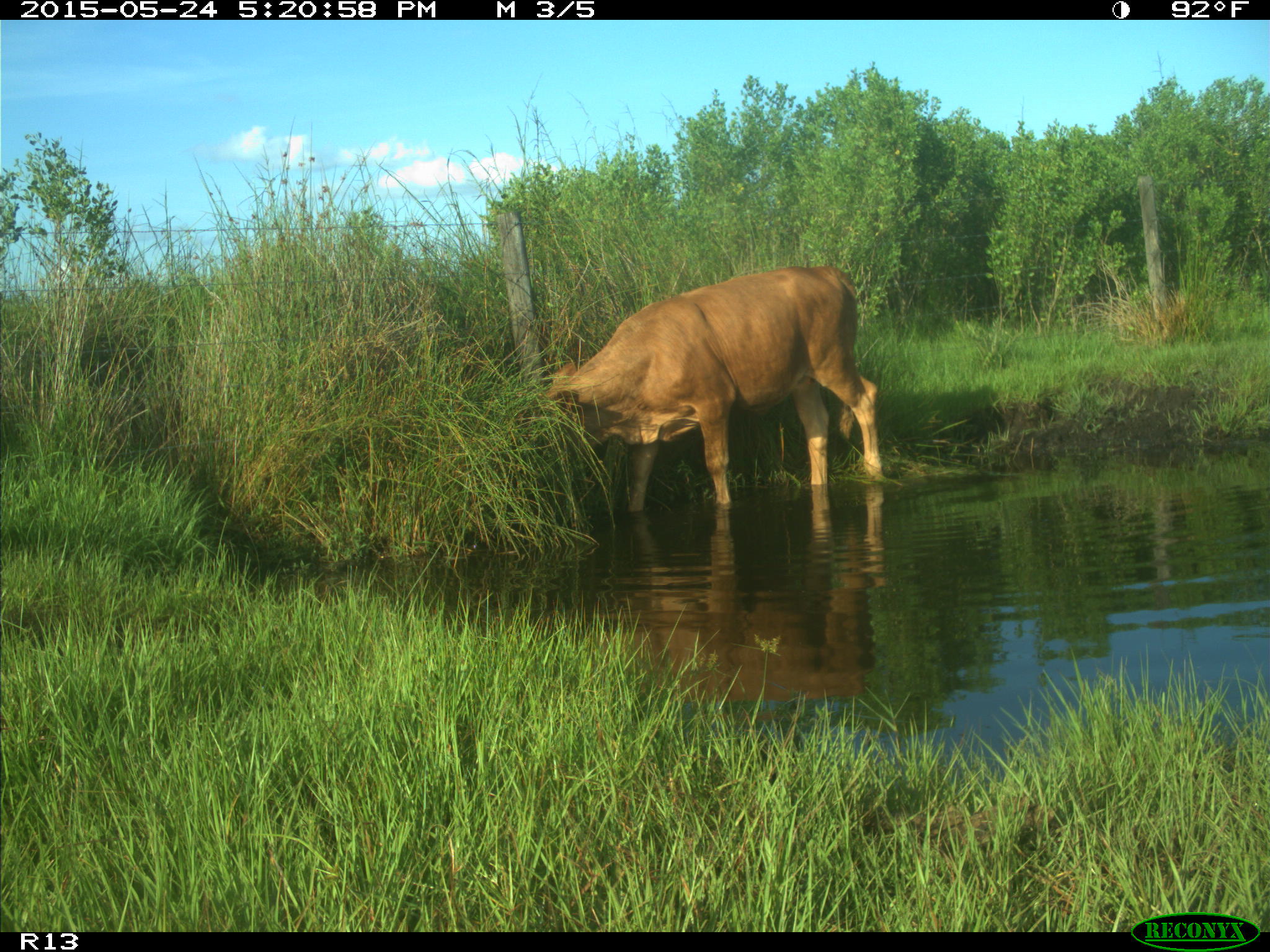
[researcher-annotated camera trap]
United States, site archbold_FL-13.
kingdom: Animalia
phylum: Chordata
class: Mammalia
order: Artiodactyla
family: Bovidae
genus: Bos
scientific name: Bos taurus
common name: domestic cow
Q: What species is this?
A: Bos taurus (domestic cow).